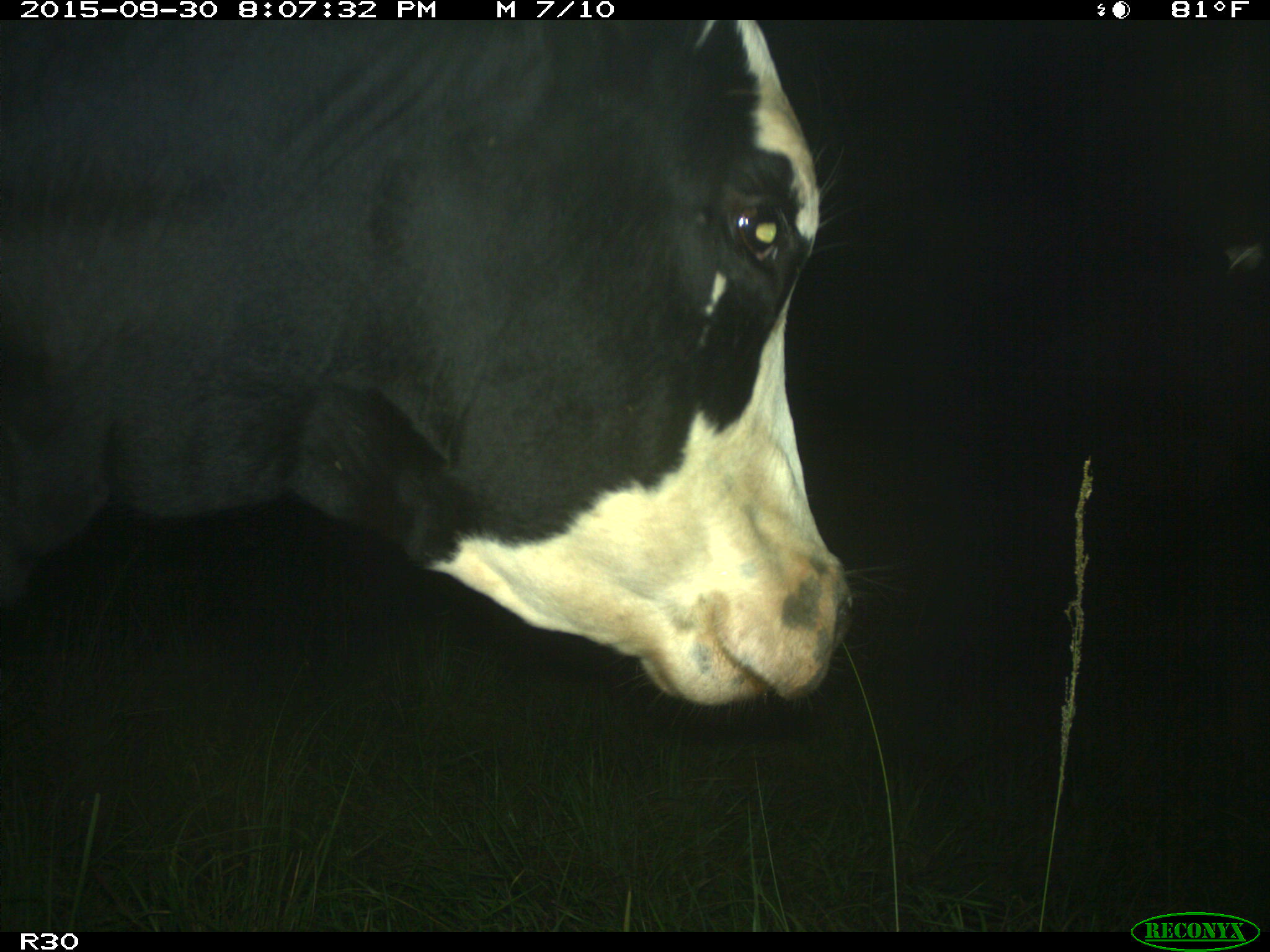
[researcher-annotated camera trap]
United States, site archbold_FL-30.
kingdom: Animalia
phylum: Chordata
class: Mammalia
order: Artiodactyla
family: Bovidae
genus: Bos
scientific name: Bos taurus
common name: domestic cow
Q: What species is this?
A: Bos taurus (domestic cow).